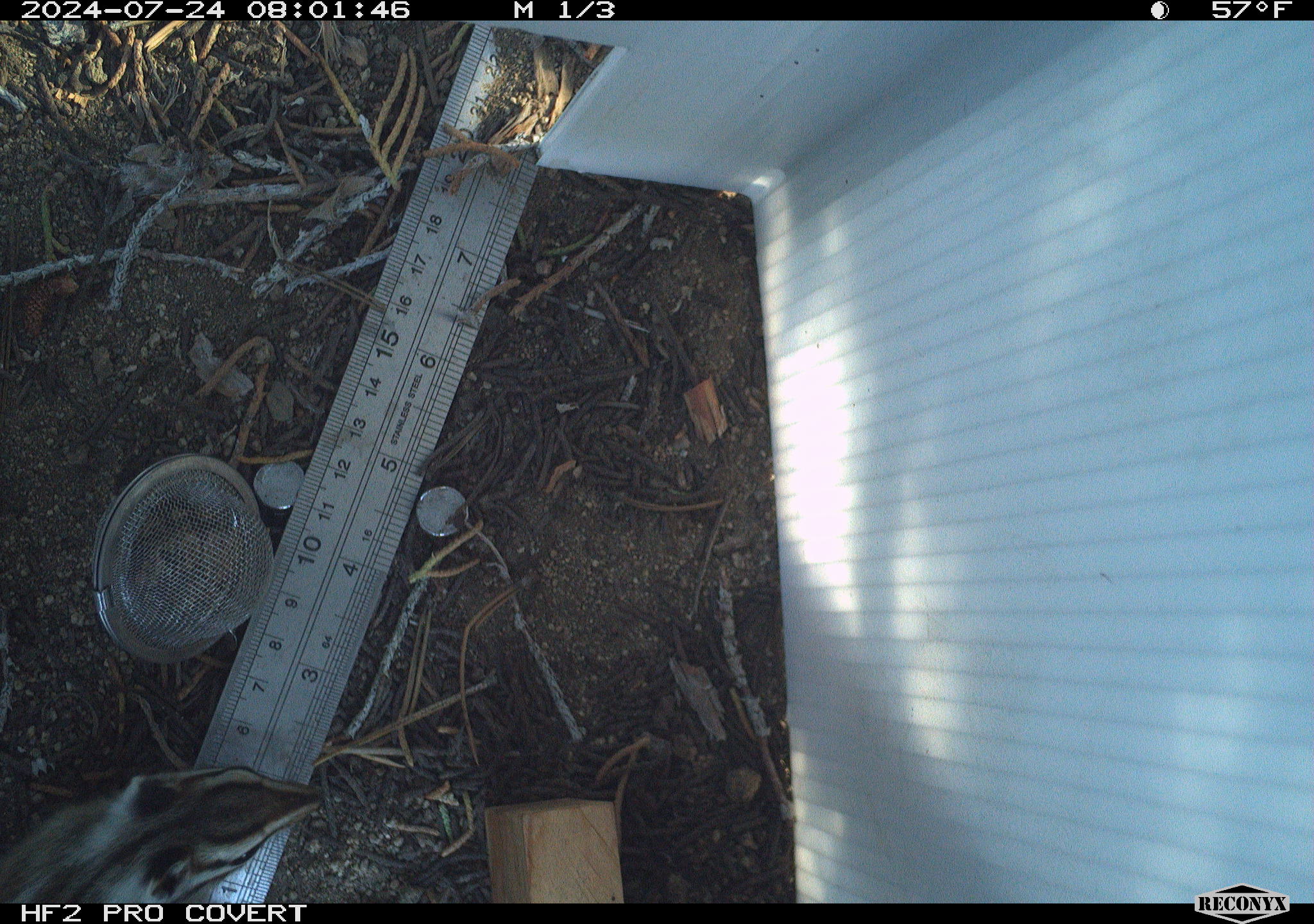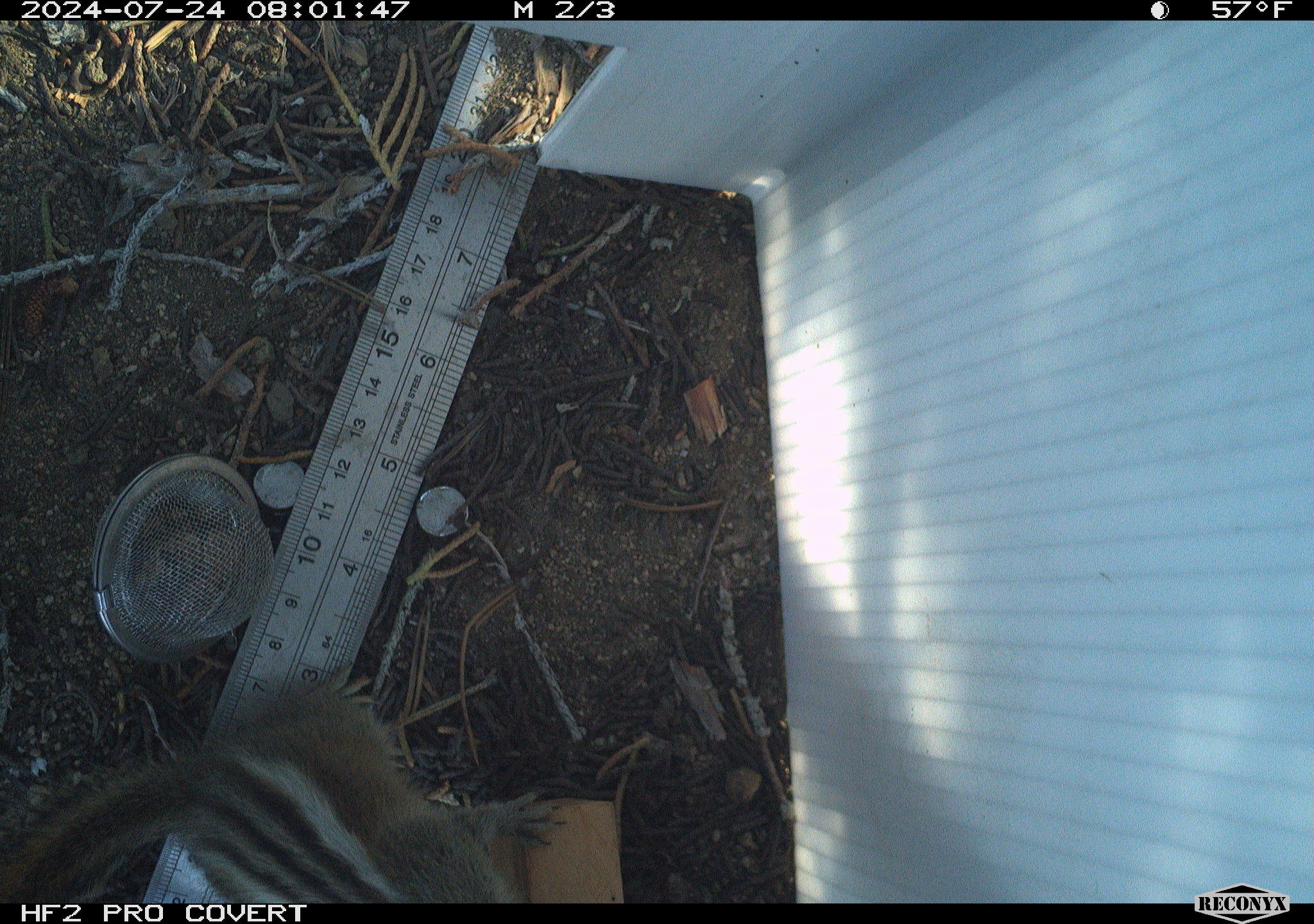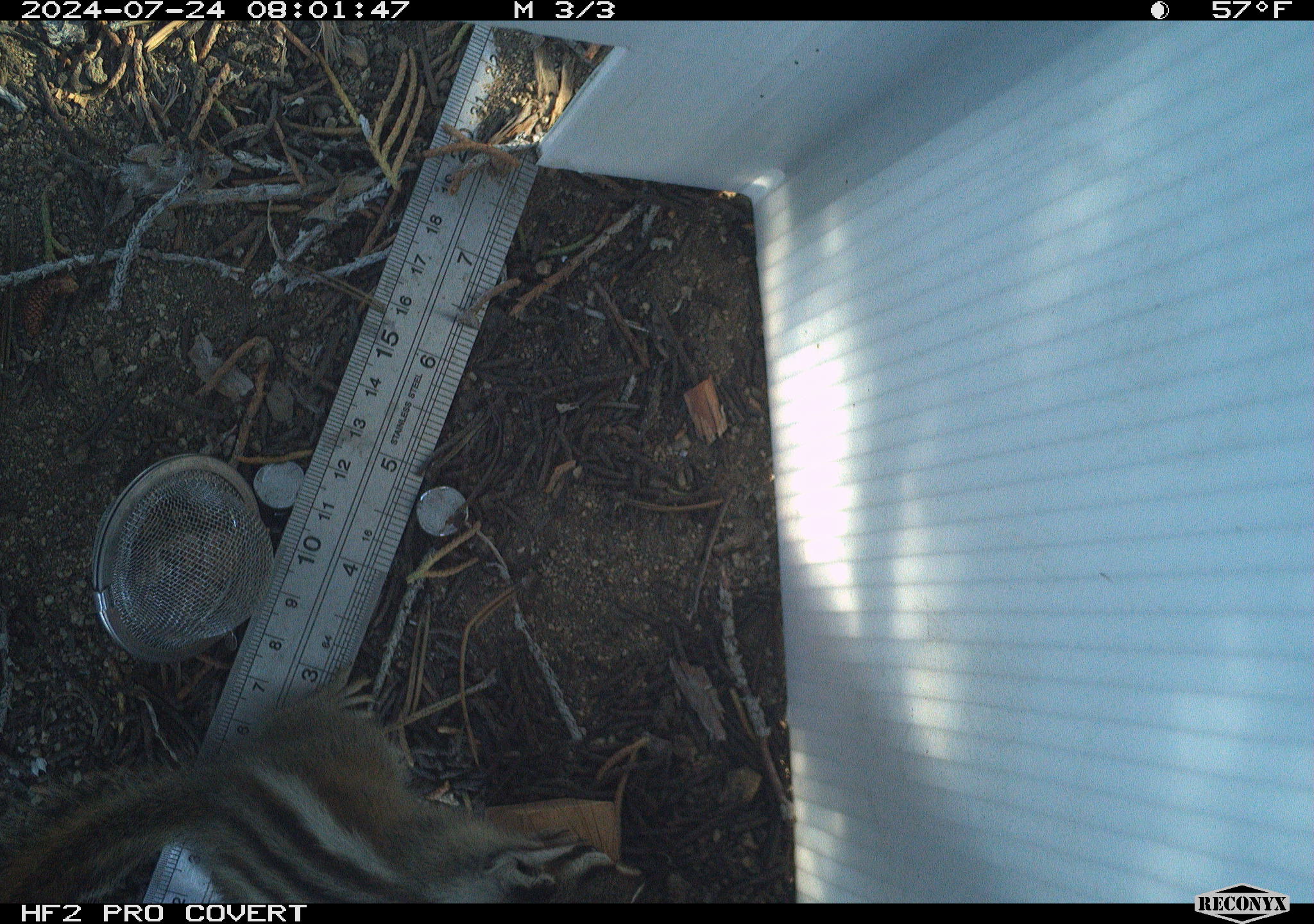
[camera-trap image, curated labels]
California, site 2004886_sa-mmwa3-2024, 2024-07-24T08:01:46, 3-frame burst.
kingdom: Animalia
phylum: Chordata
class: Mammalia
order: Rodentia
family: Sciuridae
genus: Neotamias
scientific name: Neotamias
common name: western chipmunks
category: neotamias species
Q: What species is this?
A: Neotamias species (western chipmunks) (Neotamias).